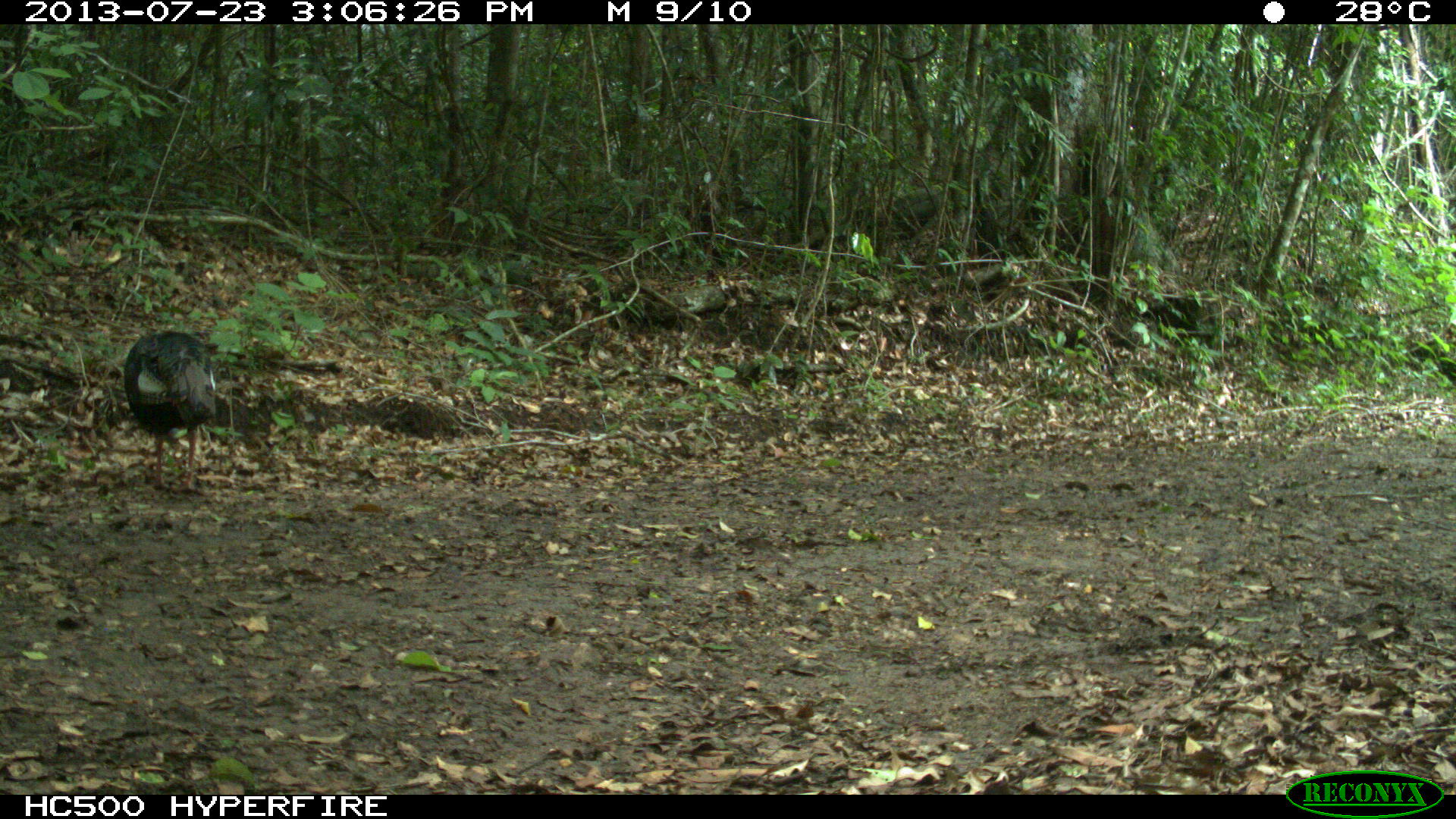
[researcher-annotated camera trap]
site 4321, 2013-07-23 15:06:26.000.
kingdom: Animalia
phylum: Chordata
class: Aves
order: Galliformes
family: Phasianidae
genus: Meleagris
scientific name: Meleagris ocellata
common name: ocellated turkey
Meleagris ocellata (ocellated turkey), count 1, sex male.